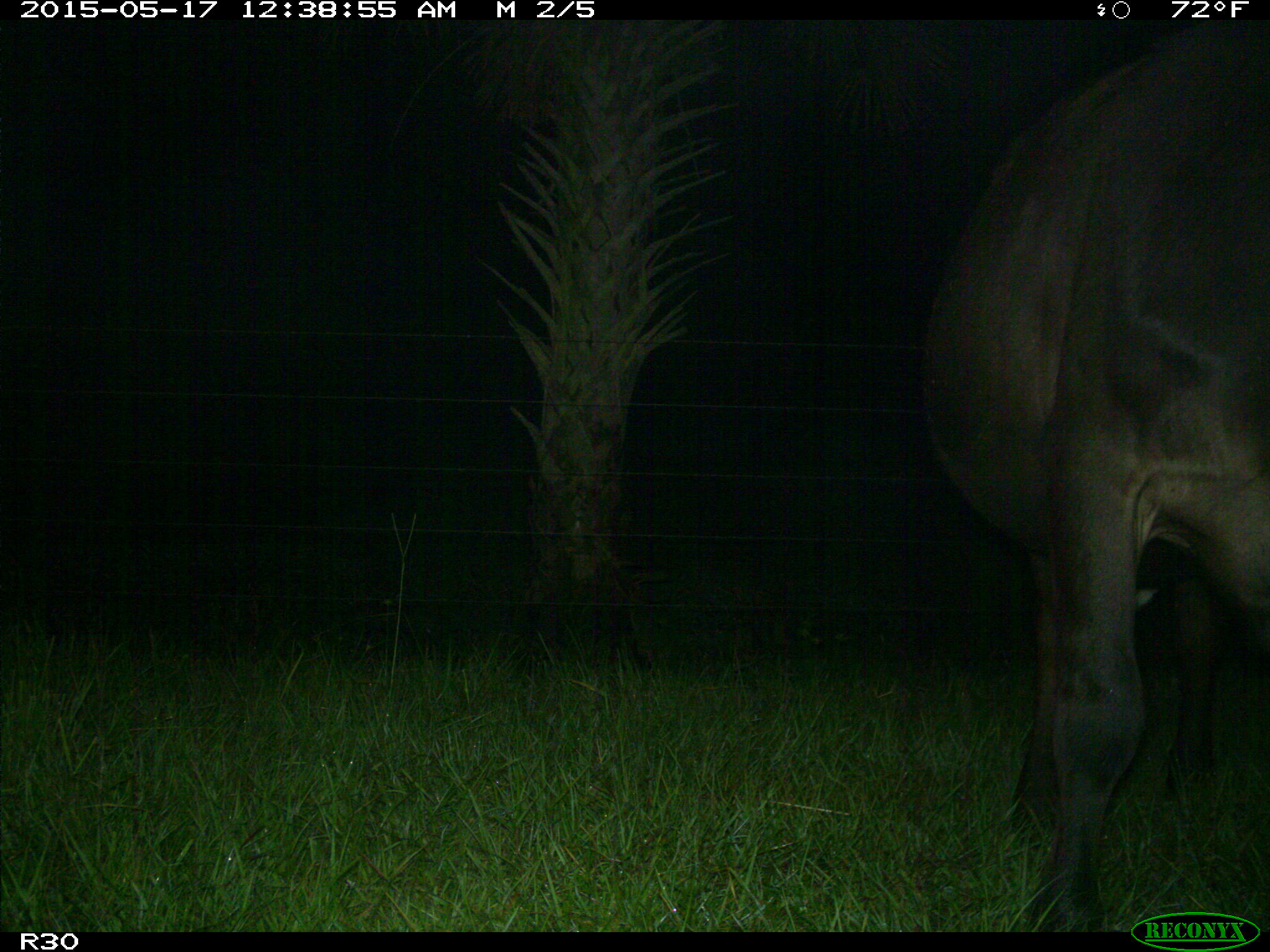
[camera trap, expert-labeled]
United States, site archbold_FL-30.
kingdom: Animalia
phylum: Chordata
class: Mammalia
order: Artiodactyla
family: Bovidae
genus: Bos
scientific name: Bos taurus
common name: domestic cow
Bos taurus (domestic cow).